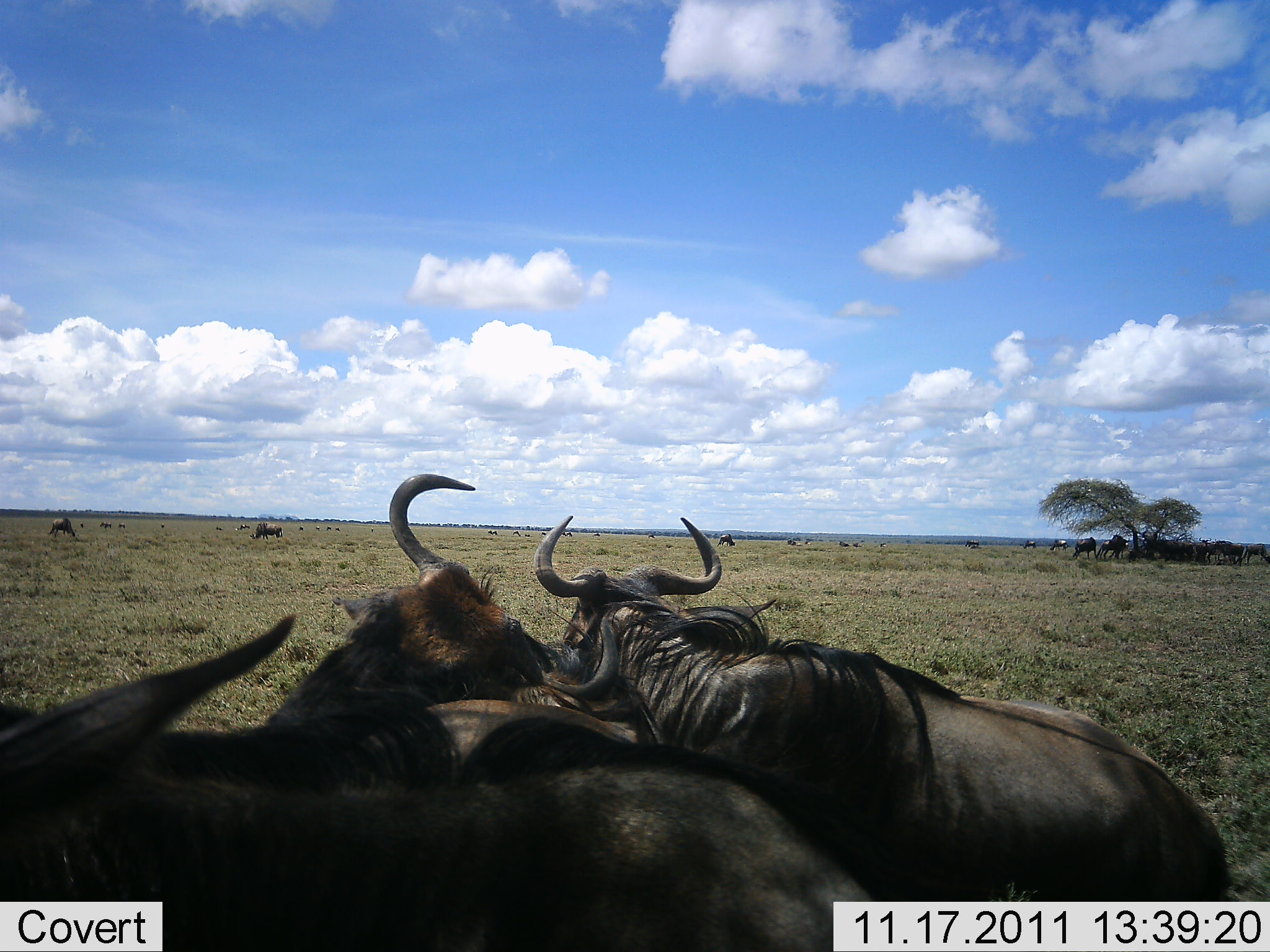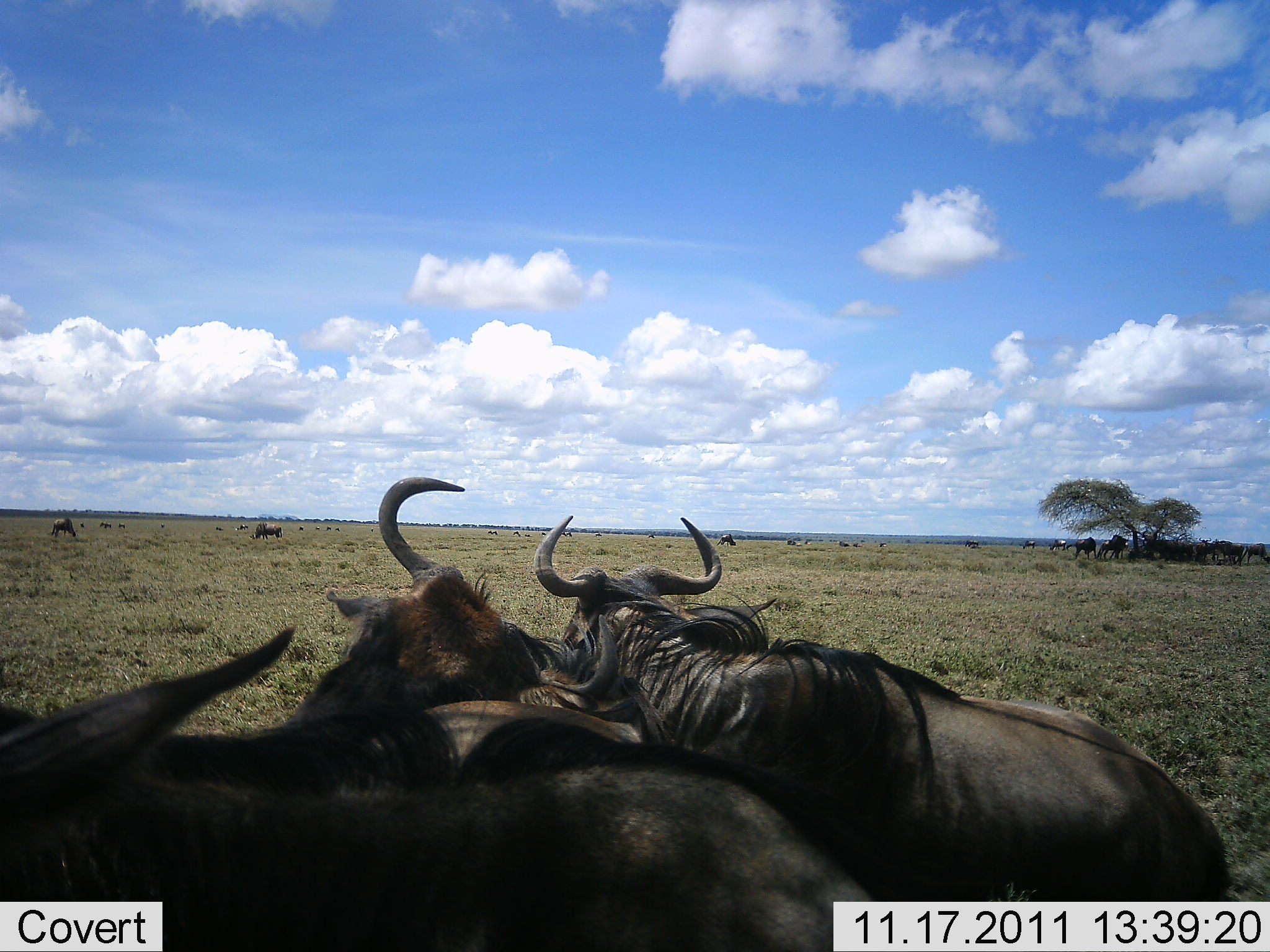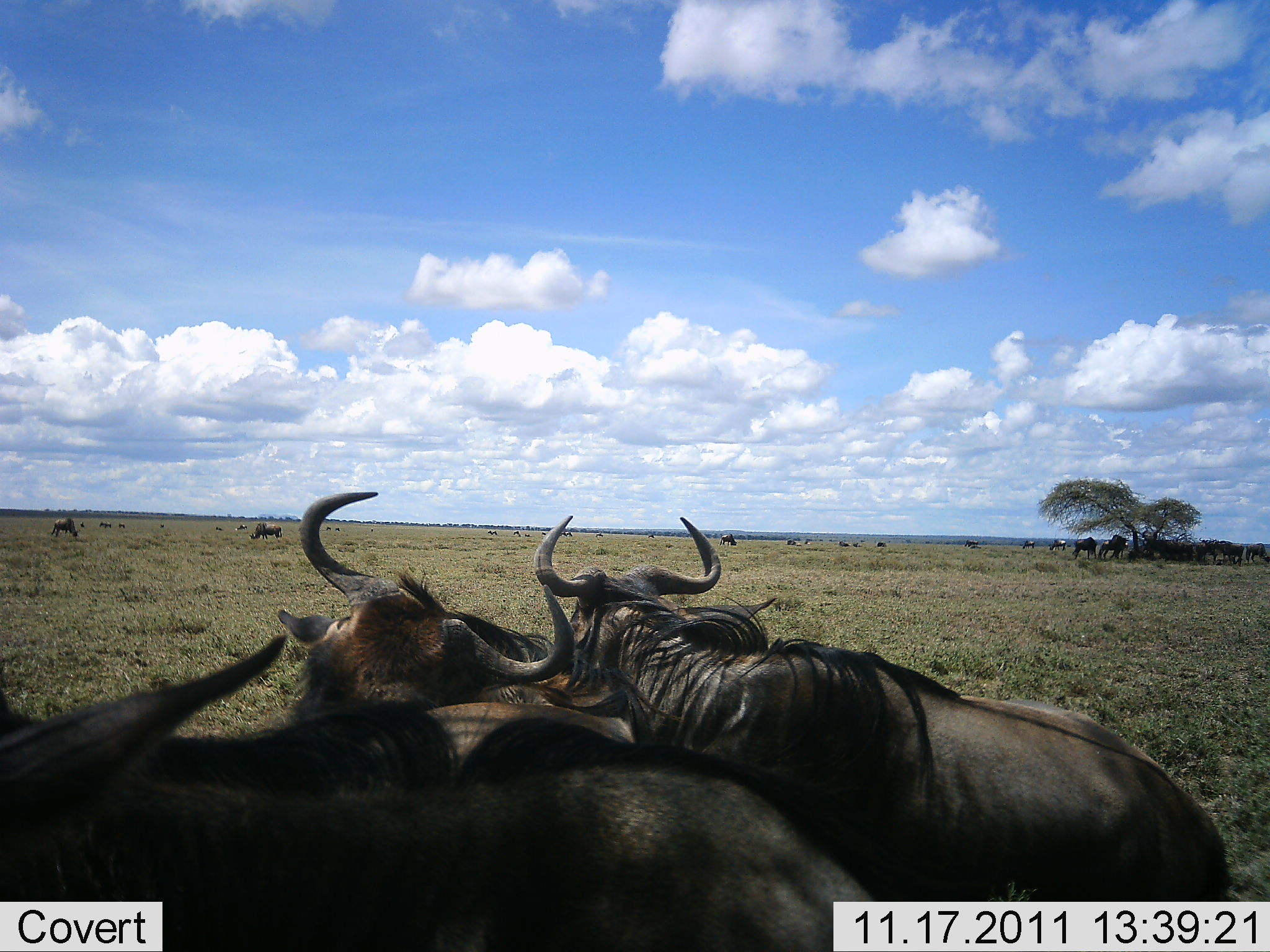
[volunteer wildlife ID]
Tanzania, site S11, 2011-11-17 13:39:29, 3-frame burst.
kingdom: Animalia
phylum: Chordata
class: Mammalia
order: Artiodactyla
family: Bovidae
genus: Connochaetes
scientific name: Connochaetes taurinus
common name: blue wildebeest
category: wildebeest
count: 10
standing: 50%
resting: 50%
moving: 20%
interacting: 50%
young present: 0%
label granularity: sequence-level